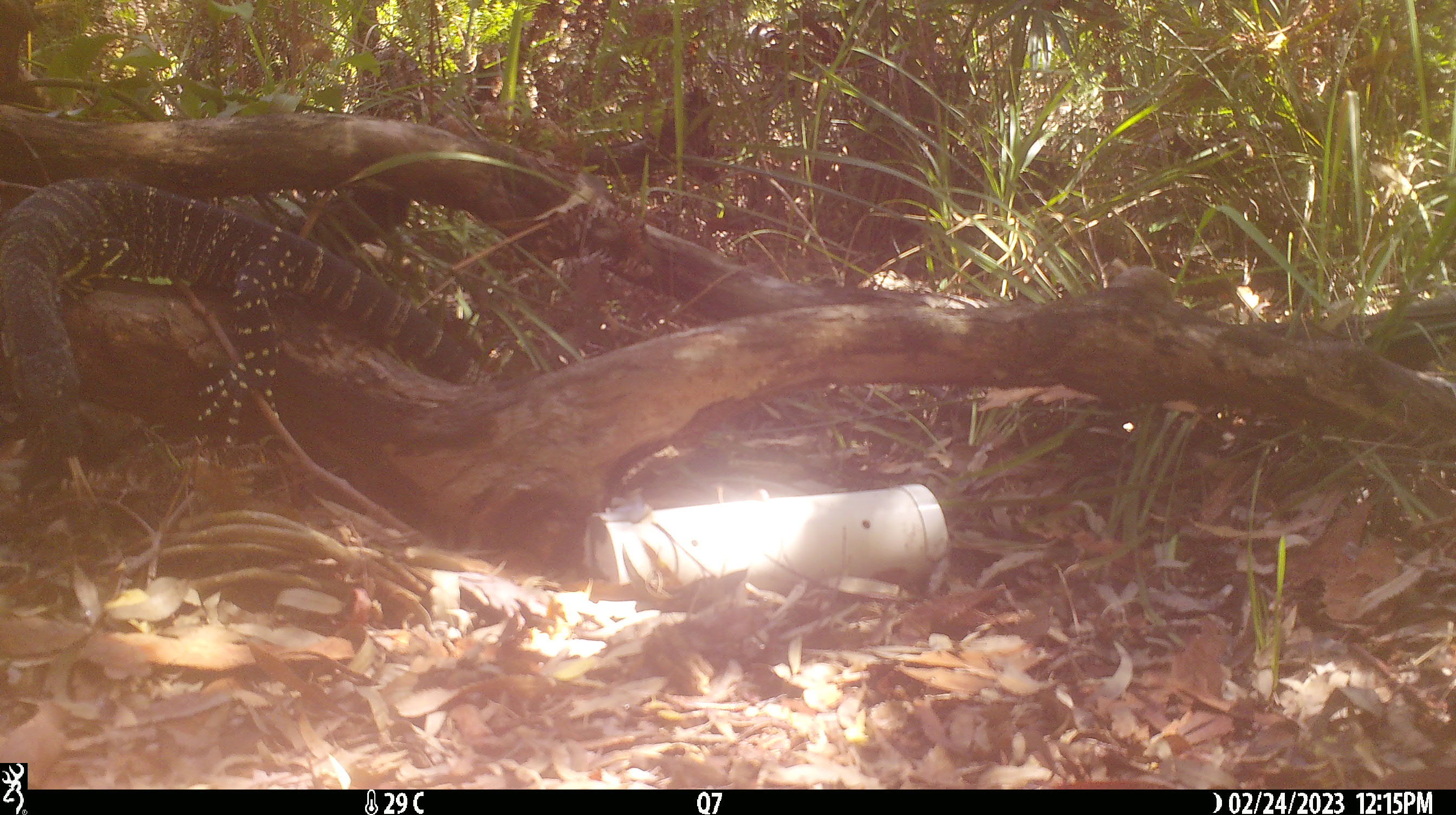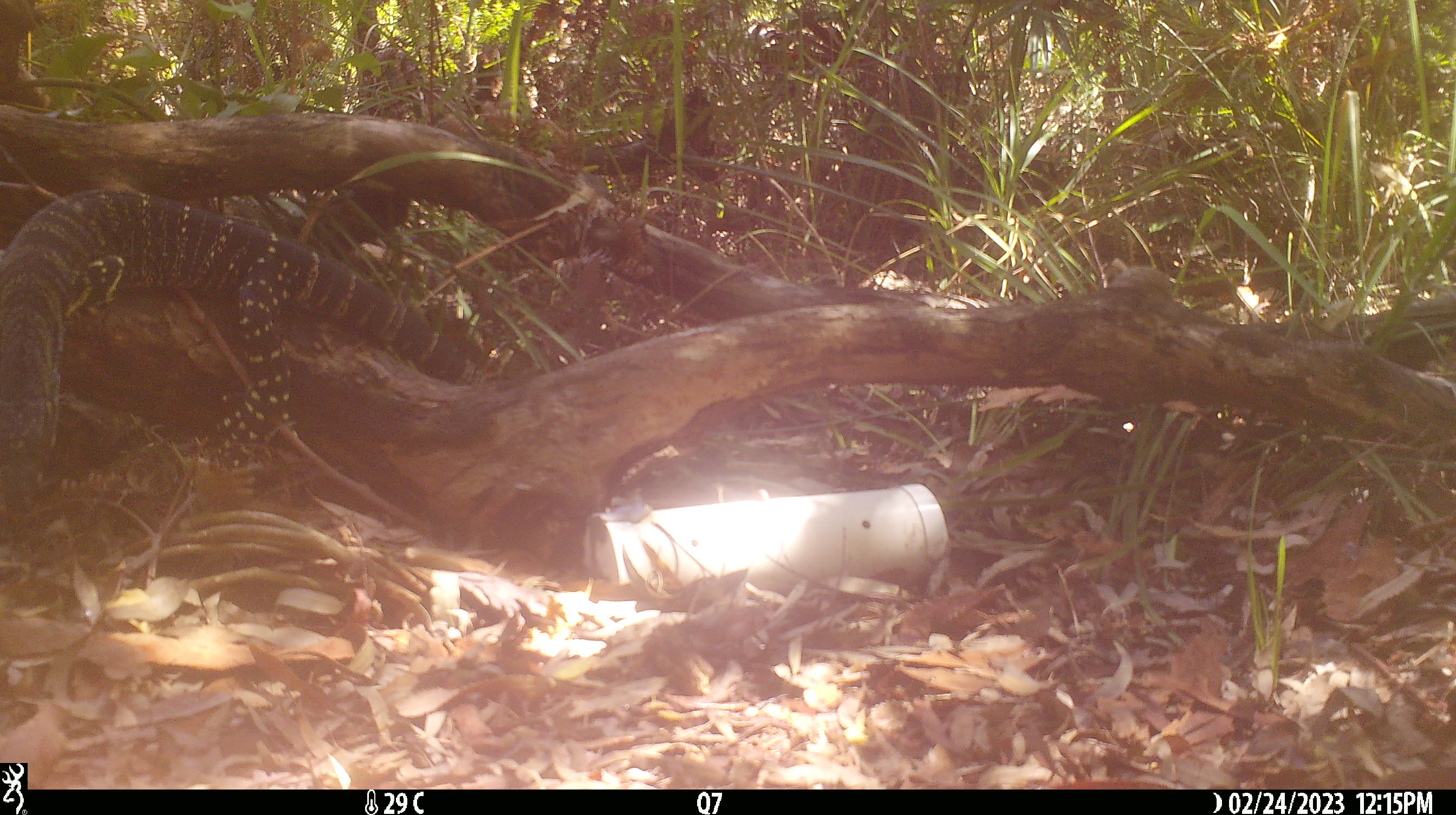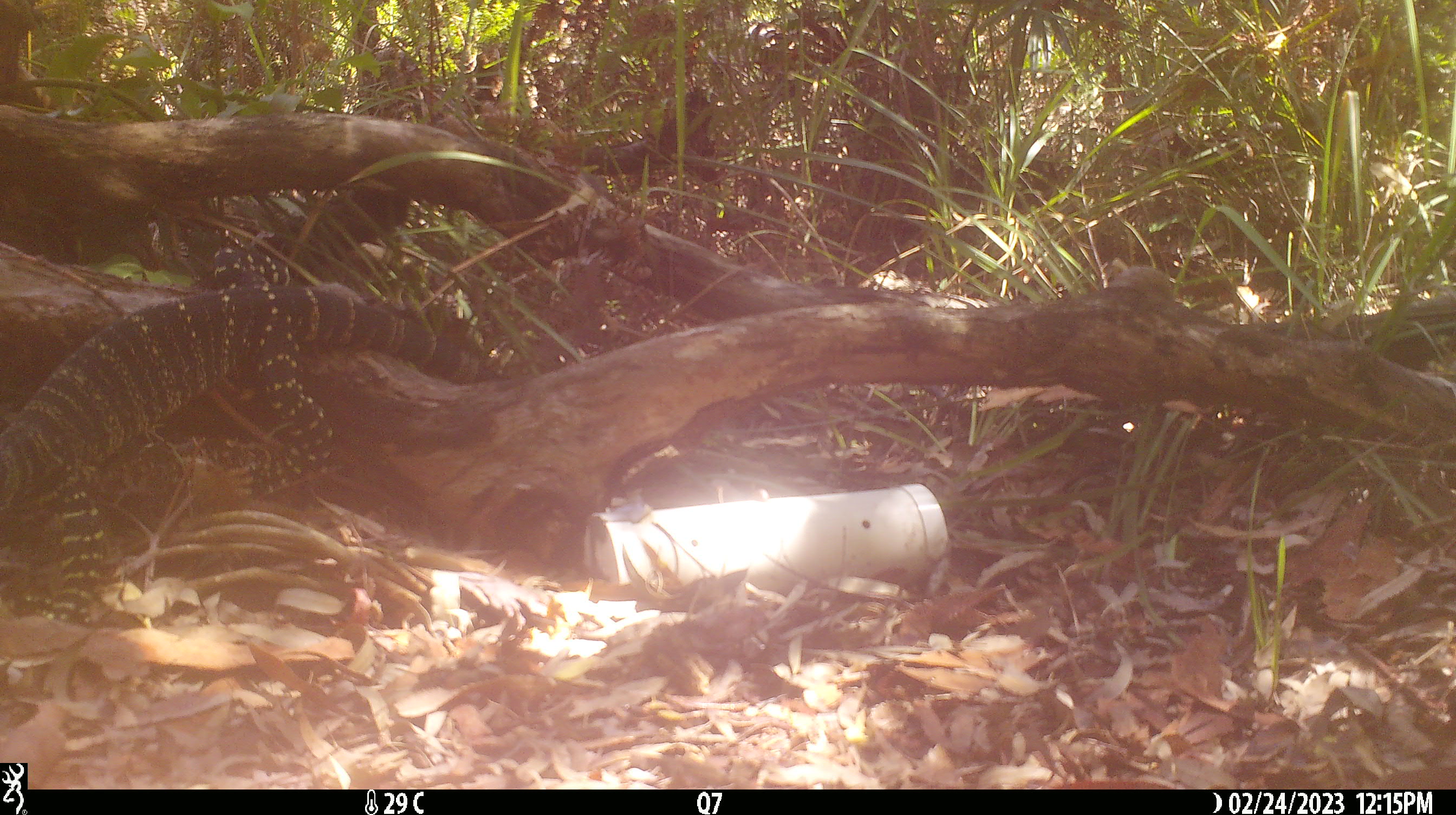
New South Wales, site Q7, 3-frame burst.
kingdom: Animalia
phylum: Chordata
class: Reptilia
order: Squamata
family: Varanidae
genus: Varanus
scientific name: Varanus varius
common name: lace monitor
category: goanna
Goanna (lace monitor) (Varanus varius).